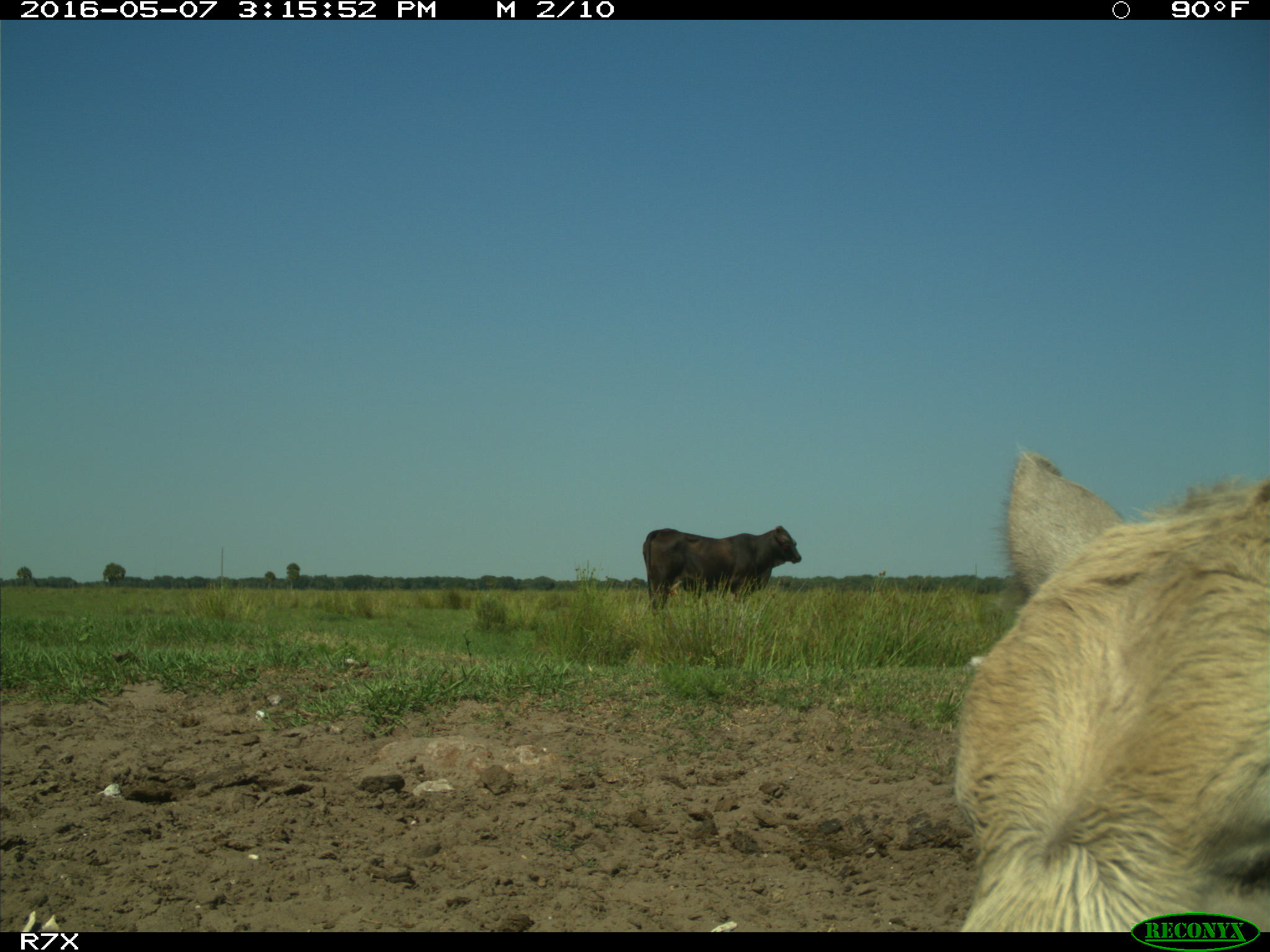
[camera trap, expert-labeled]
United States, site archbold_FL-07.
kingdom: Animalia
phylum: Chordata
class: Mammalia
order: Artiodactyla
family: Bovidae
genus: Bos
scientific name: Bos taurus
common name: domestic cow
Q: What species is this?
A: Bos taurus (domestic cow).